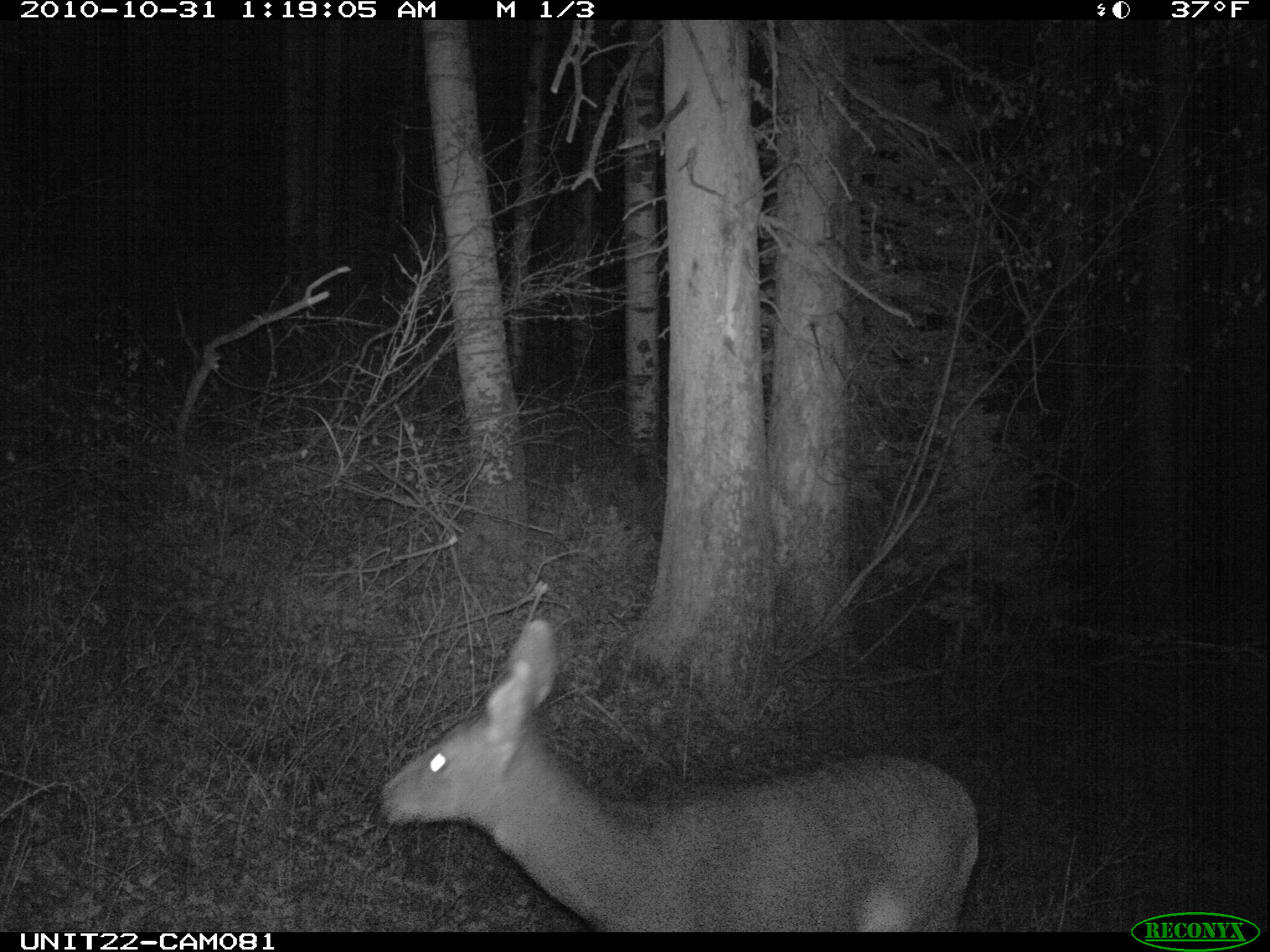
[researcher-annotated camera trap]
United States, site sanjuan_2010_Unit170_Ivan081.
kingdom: Animalia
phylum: Chordata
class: Mammalia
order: Artiodactyla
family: Cervidae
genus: Odocoileus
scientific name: Odocoileus hemionus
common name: mule deer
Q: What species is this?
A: Odocoileus hemionus (mule deer).